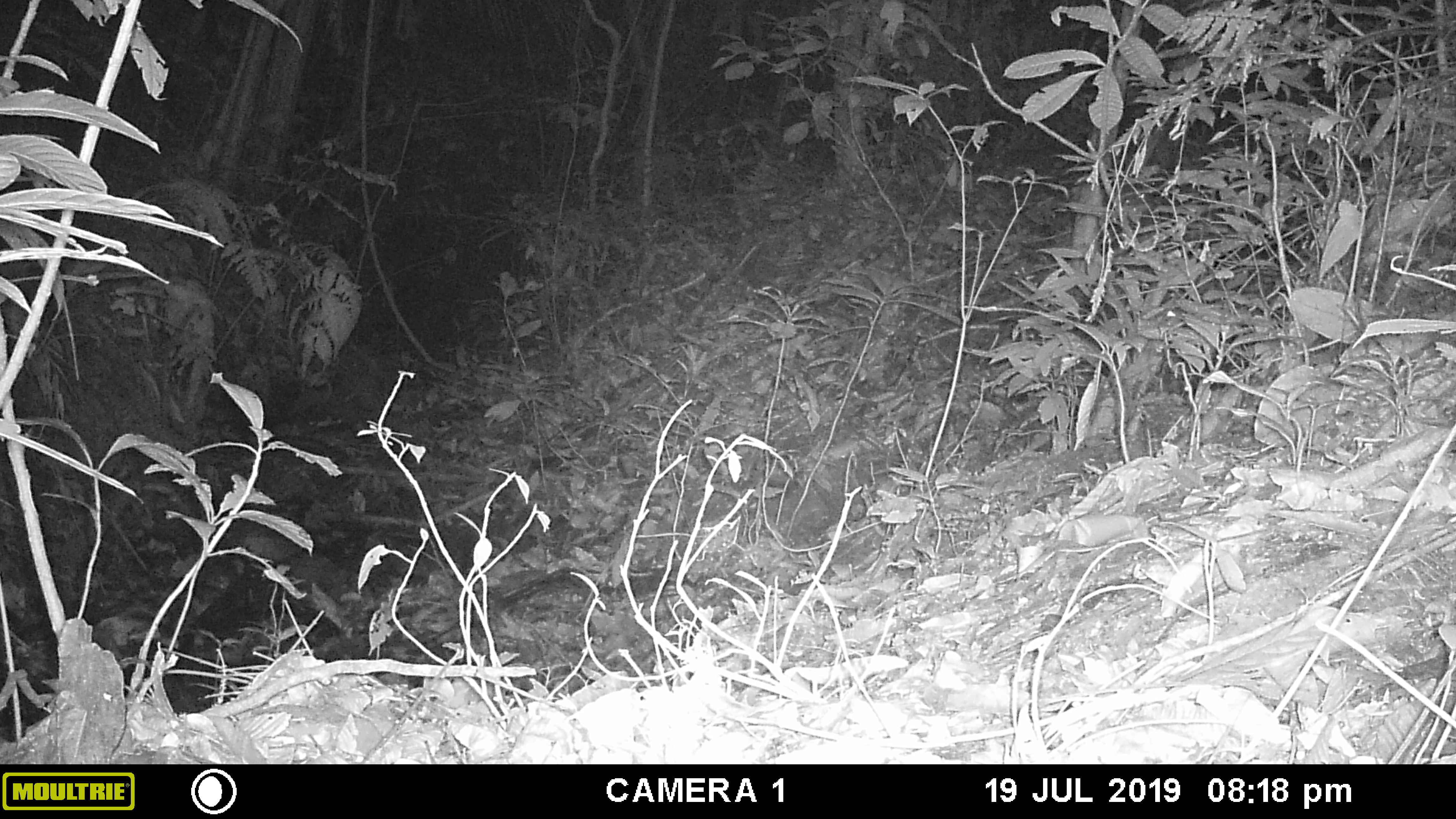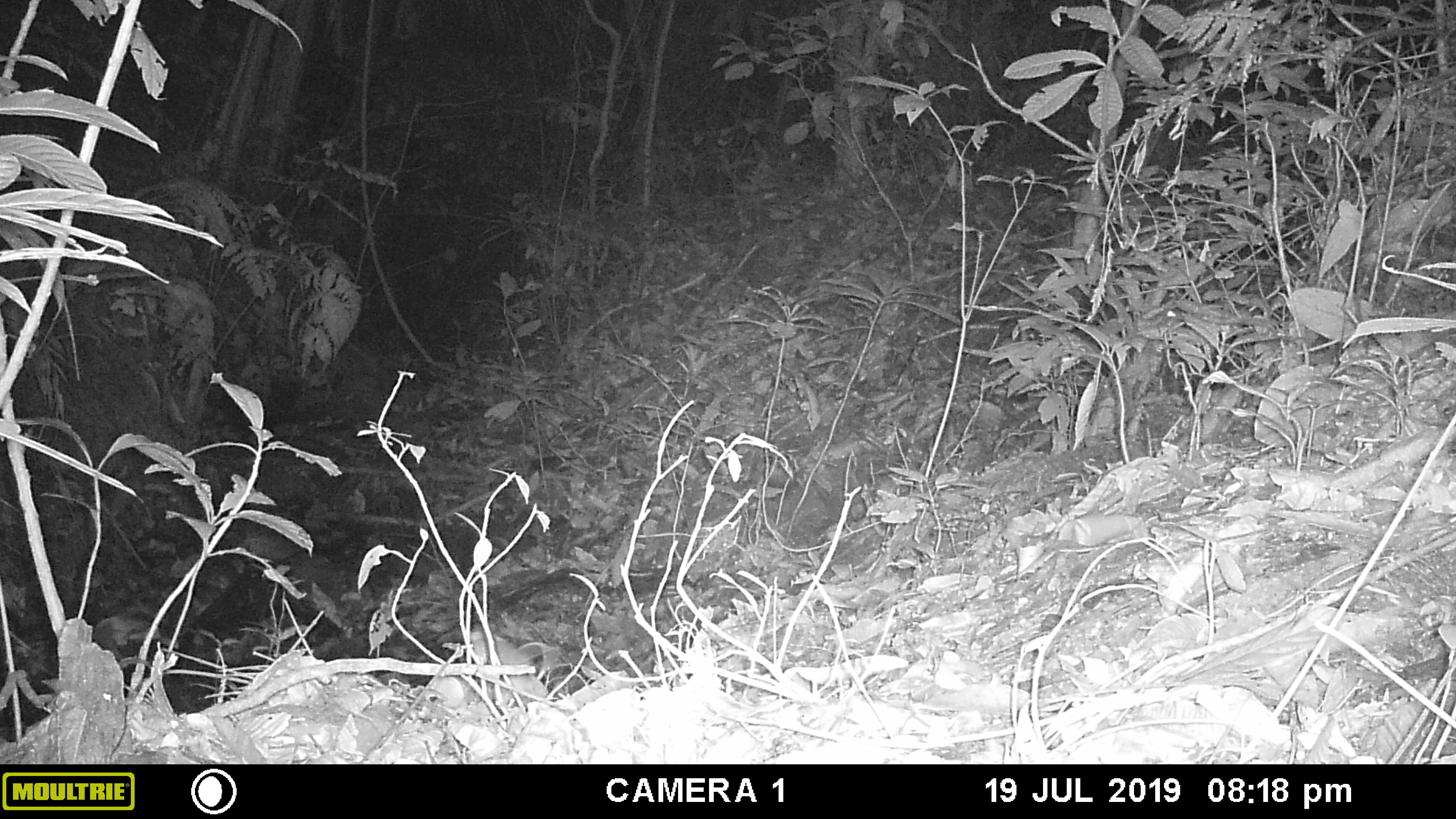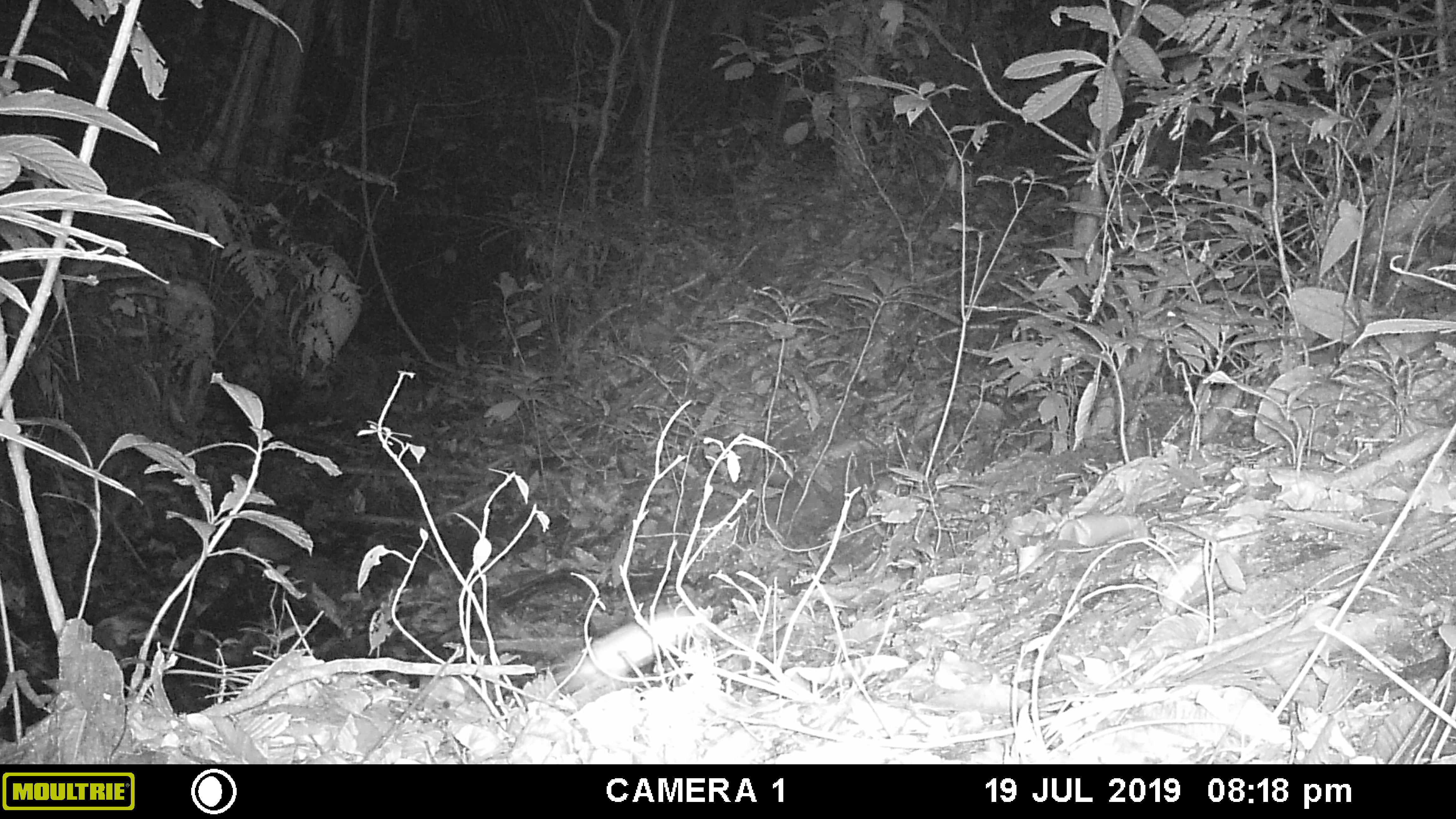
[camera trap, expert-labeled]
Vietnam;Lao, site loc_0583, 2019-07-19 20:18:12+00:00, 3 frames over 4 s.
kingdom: Animalia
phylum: Chordata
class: Mammalia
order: Rodentia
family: Muridae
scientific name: Muridae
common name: old-world mice and rats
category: unidentified murid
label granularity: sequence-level